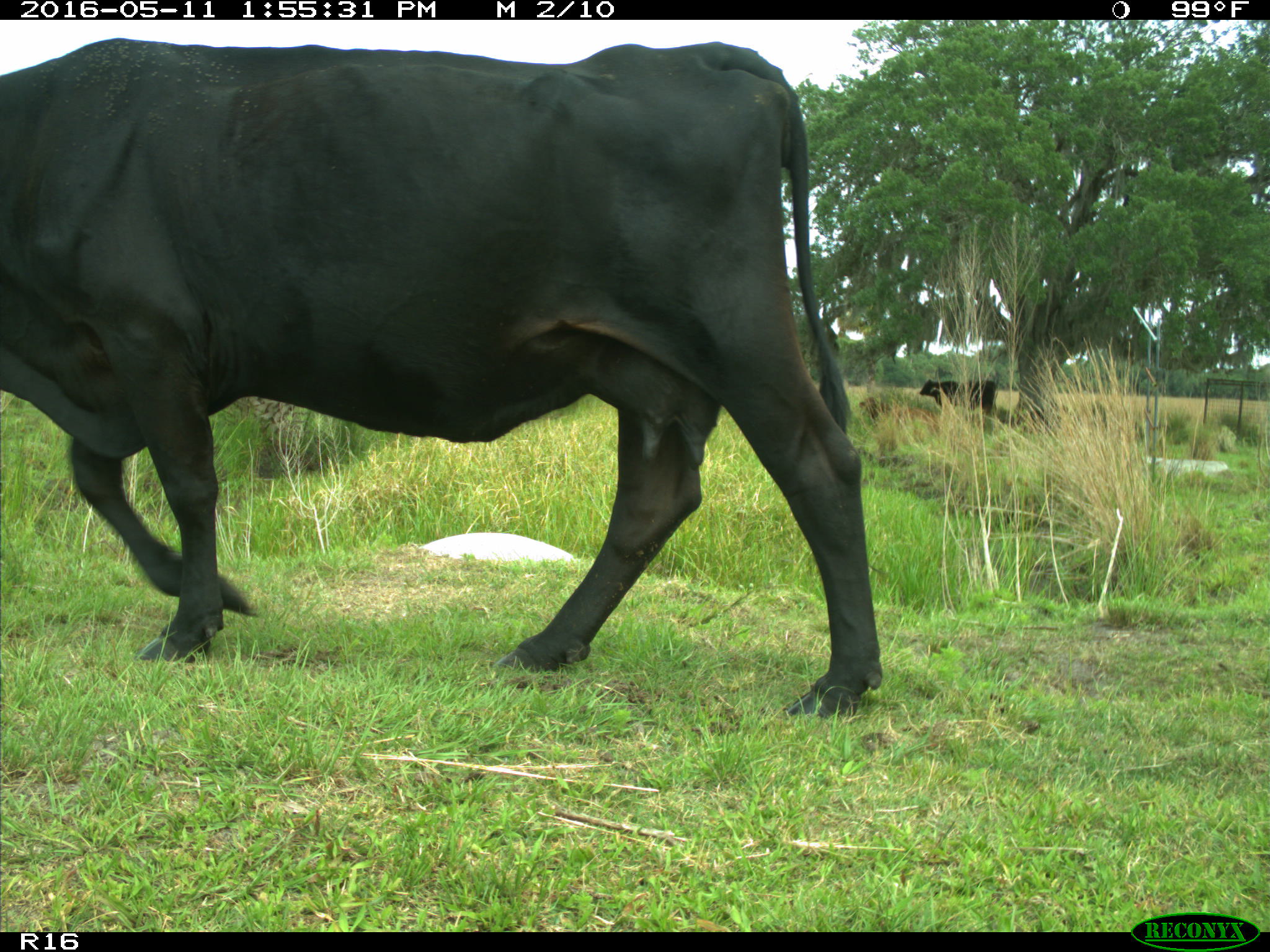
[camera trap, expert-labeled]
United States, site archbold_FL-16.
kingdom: Animalia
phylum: Chordata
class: Mammalia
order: Artiodactyla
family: Bovidae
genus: Bos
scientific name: Bos taurus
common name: domestic cow